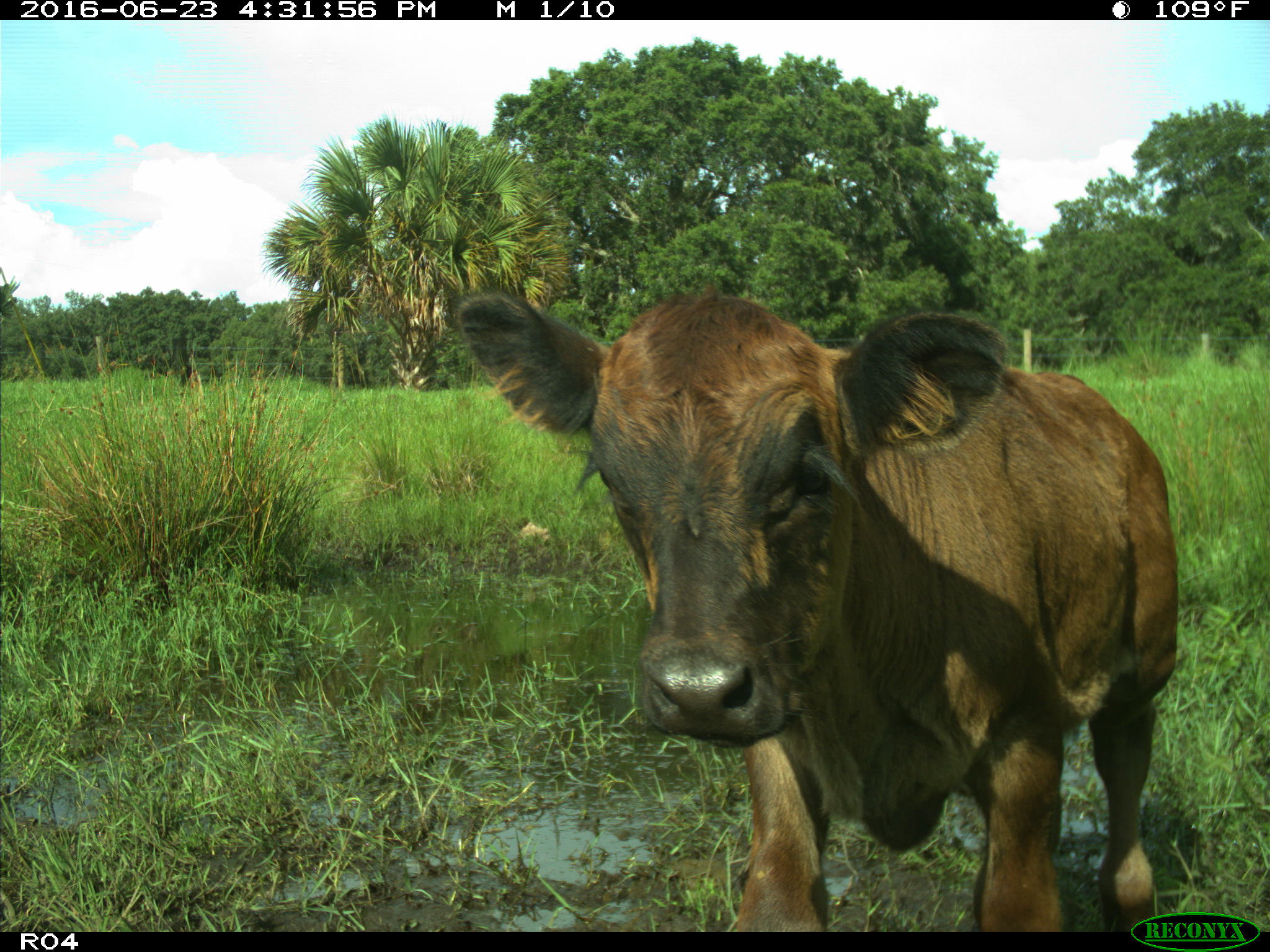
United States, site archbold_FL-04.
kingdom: Animalia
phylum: Chordata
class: Mammalia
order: Artiodactyla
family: Bovidae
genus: Bos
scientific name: Bos taurus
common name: domestic cow